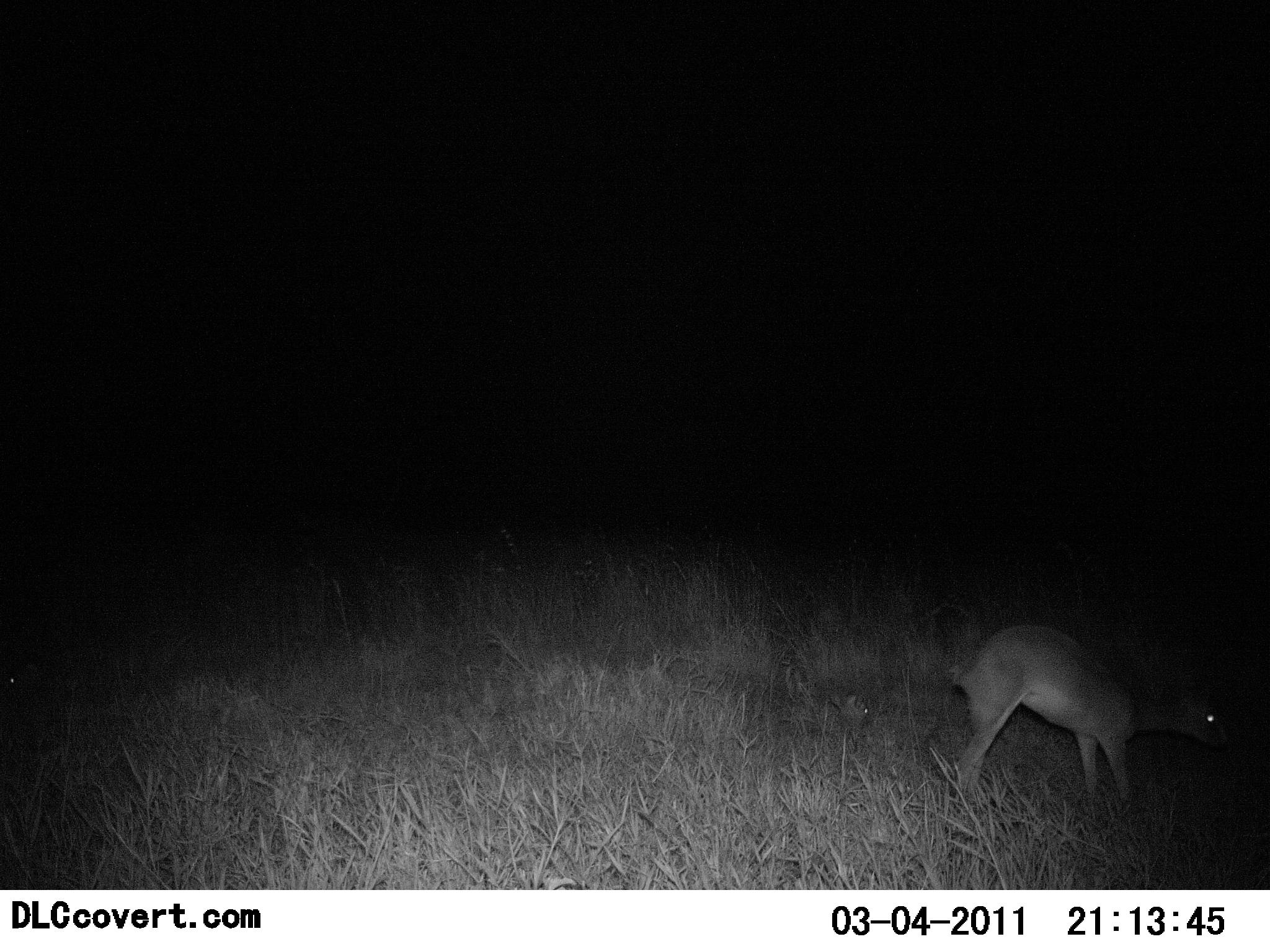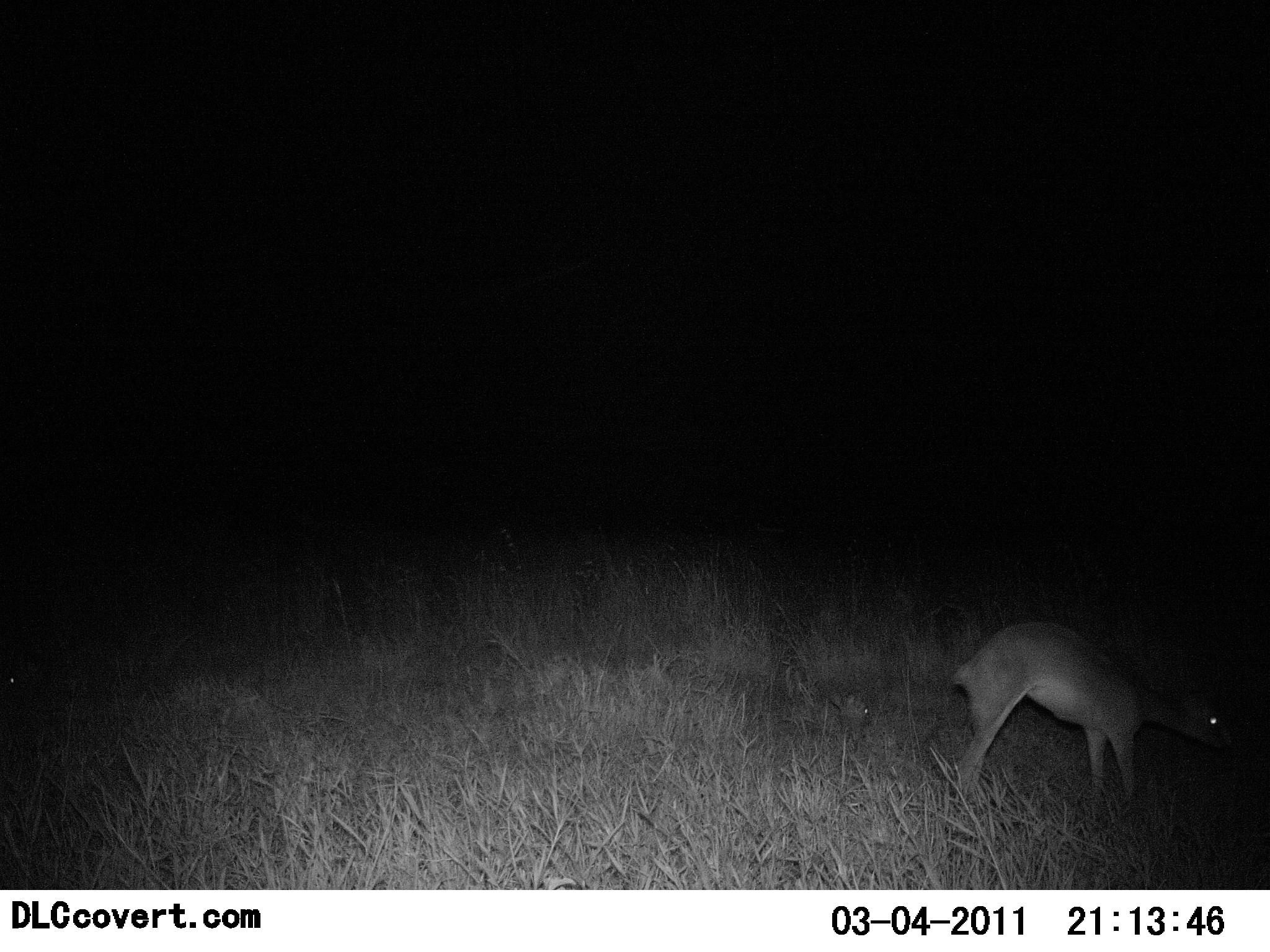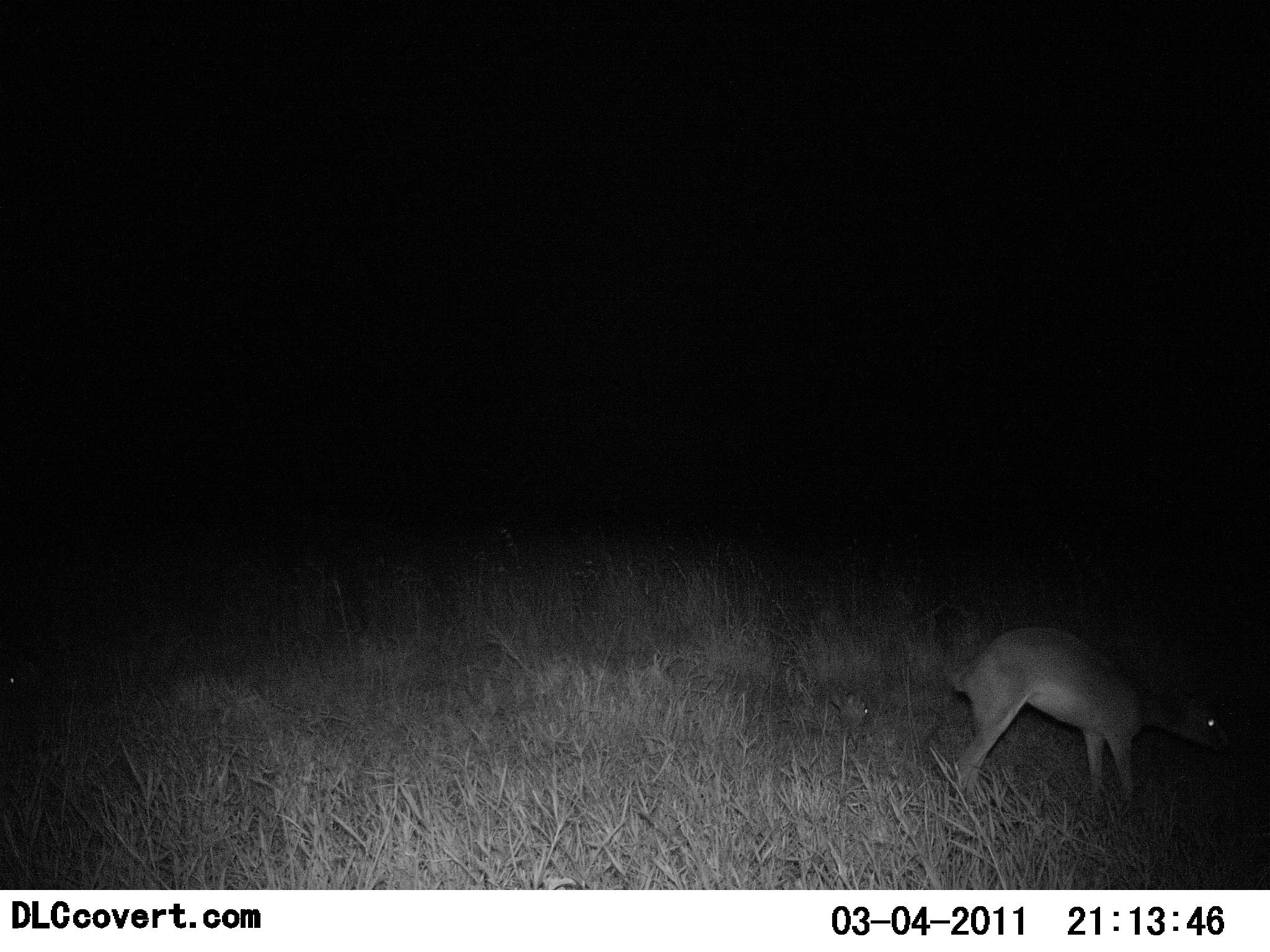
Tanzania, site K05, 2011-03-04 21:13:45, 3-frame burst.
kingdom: Animalia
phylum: Chordata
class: Mammalia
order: Artiodactyla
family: Bovidae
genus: Madoqua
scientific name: Madoqua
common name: dikdik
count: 1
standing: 80%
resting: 0%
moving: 10%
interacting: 10%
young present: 0%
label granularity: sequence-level